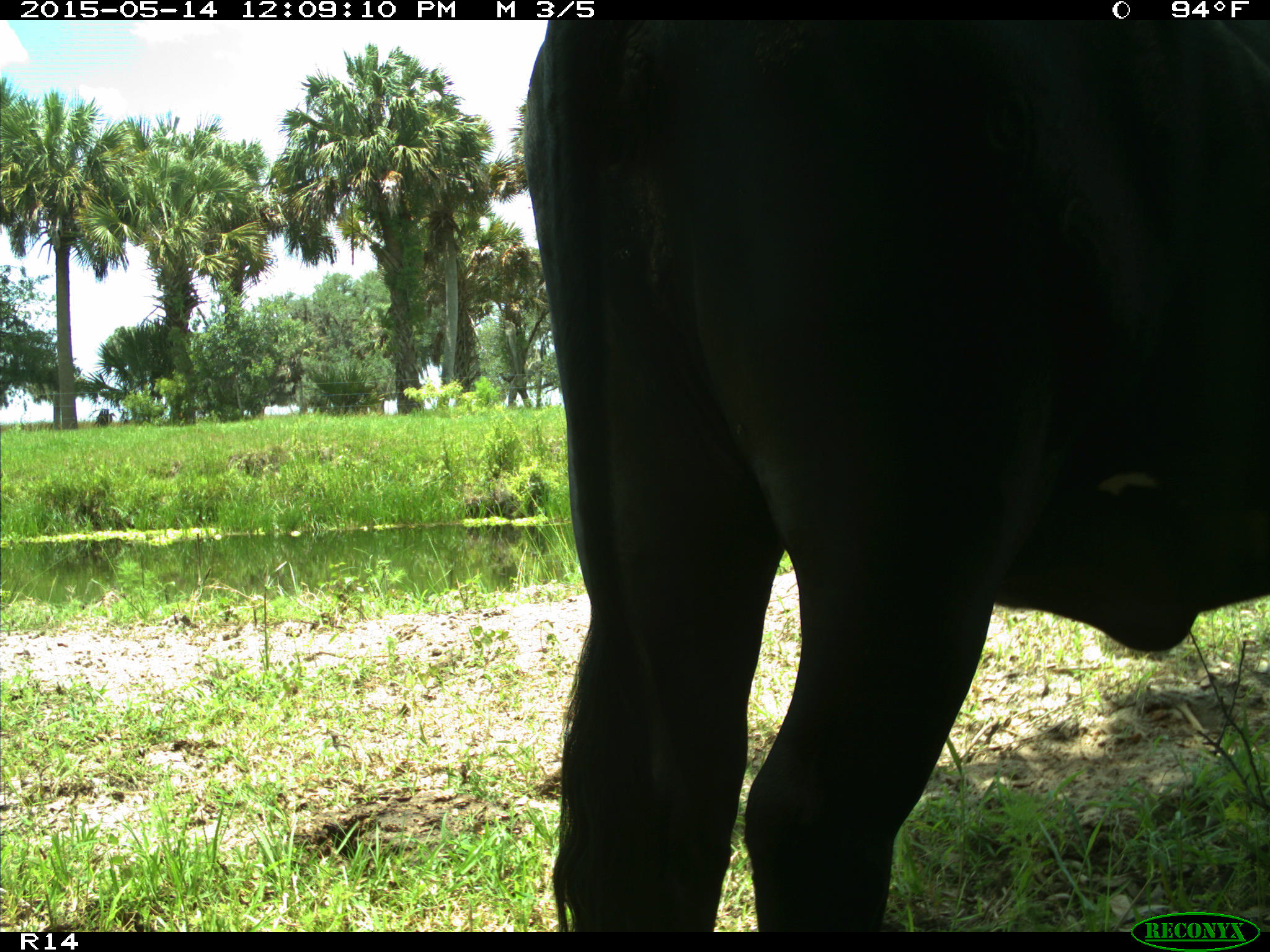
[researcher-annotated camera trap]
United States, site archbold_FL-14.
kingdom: Animalia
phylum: Chordata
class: Mammalia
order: Artiodactyla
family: Bovidae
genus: Bos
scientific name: Bos taurus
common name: domestic cow